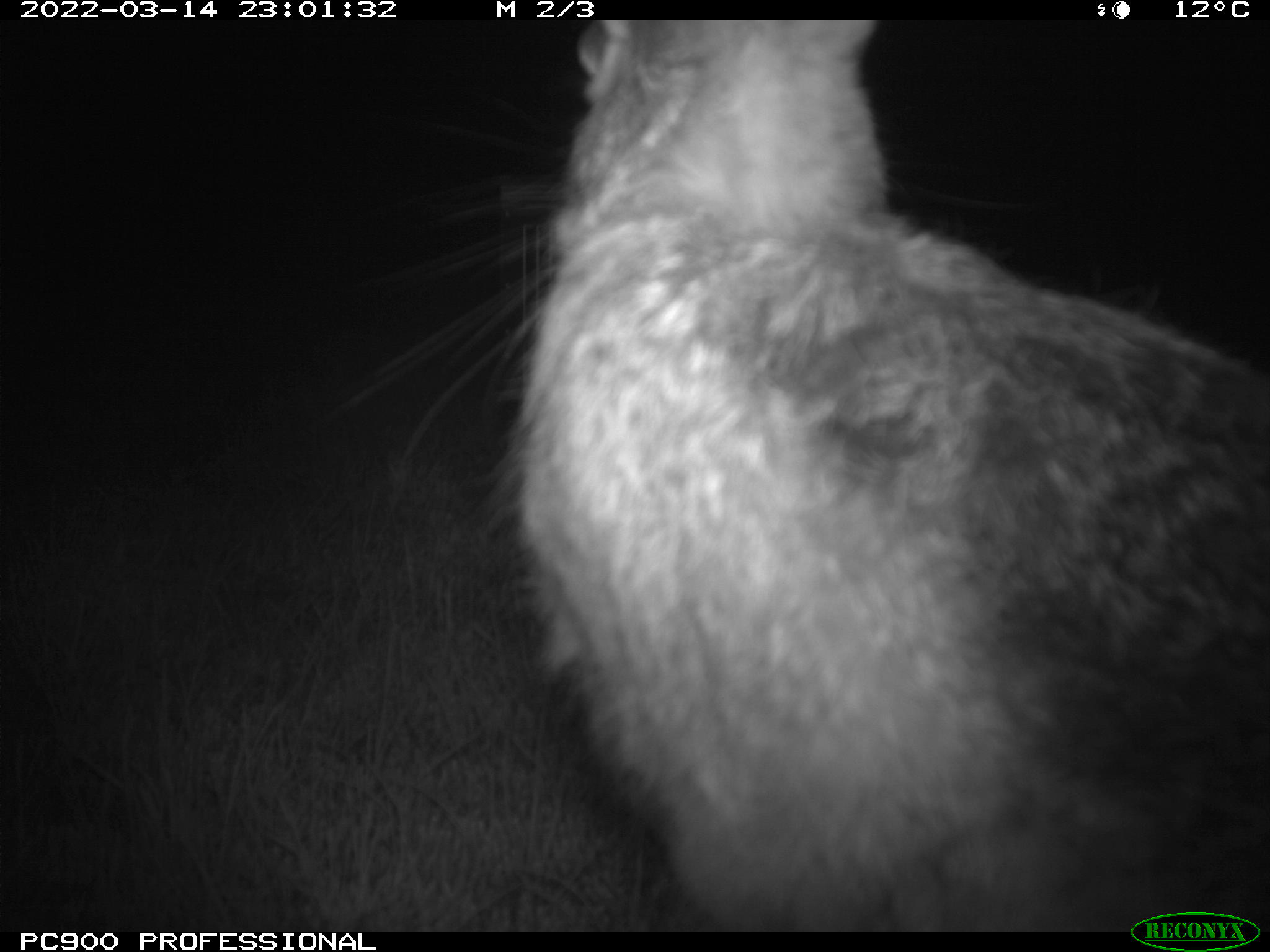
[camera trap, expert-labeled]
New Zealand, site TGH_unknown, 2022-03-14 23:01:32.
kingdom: Animalia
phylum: Chordata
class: Mammalia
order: Lagomorpha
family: Leporidae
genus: Lepus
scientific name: Lepus europaeus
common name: brown hare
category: hare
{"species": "hare (brown hare) (Lepus europaeus)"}